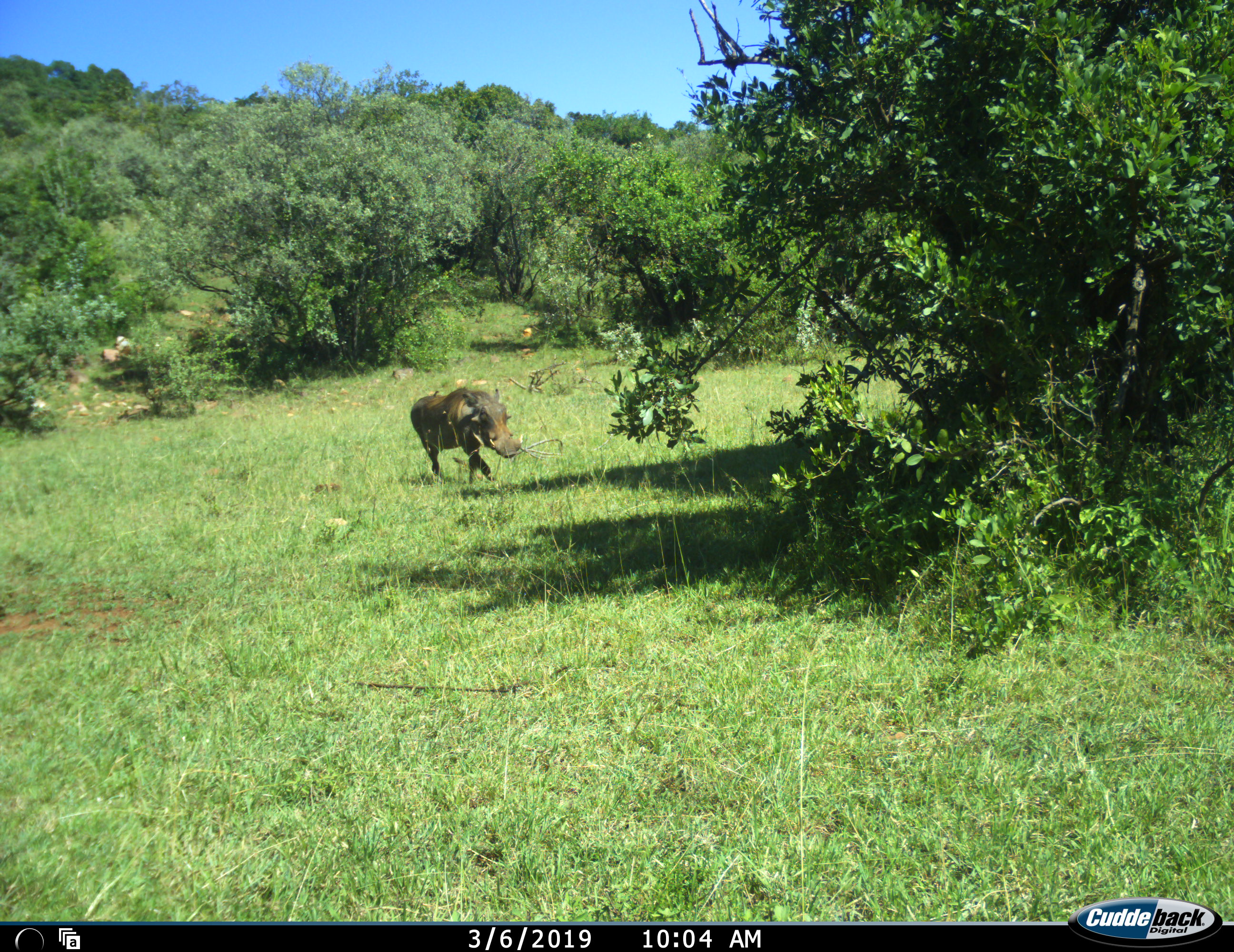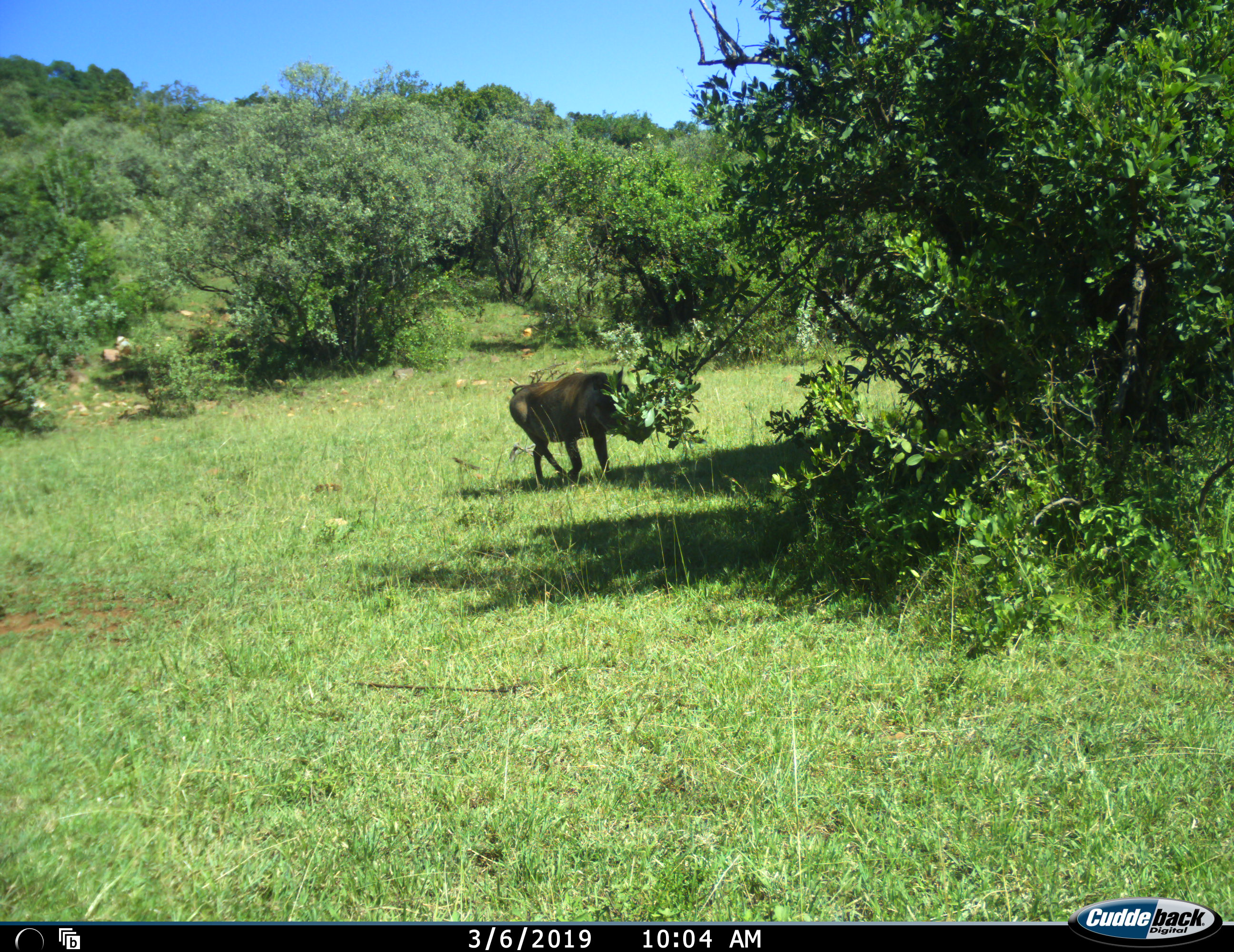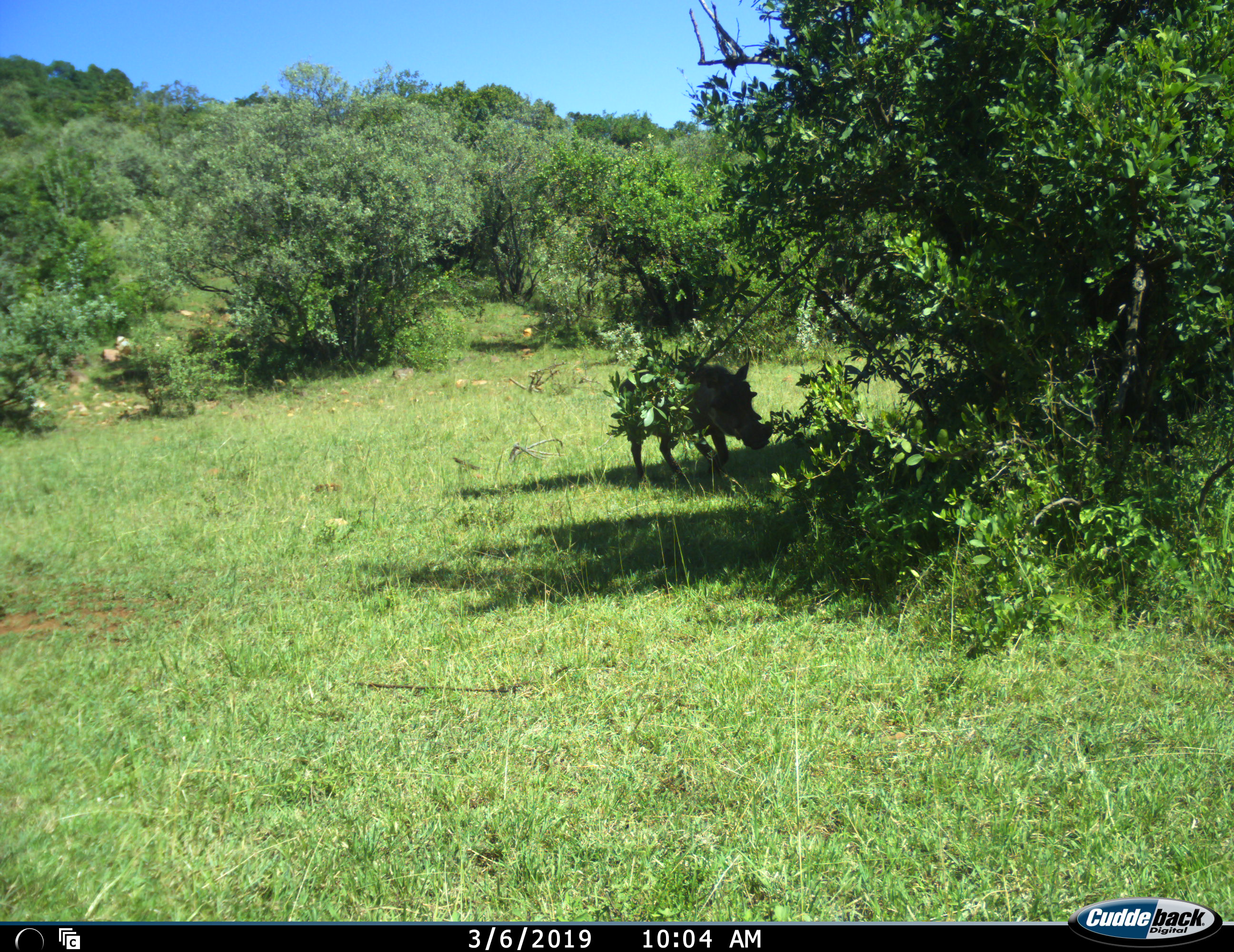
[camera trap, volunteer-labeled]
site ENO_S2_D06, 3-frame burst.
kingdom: Animalia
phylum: Chordata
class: Mammalia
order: Artiodactyla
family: Suidae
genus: Phacochoerus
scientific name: Phacochoerus africanus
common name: warthog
Warthog (Phacochoerus africanus), count 1. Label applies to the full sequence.